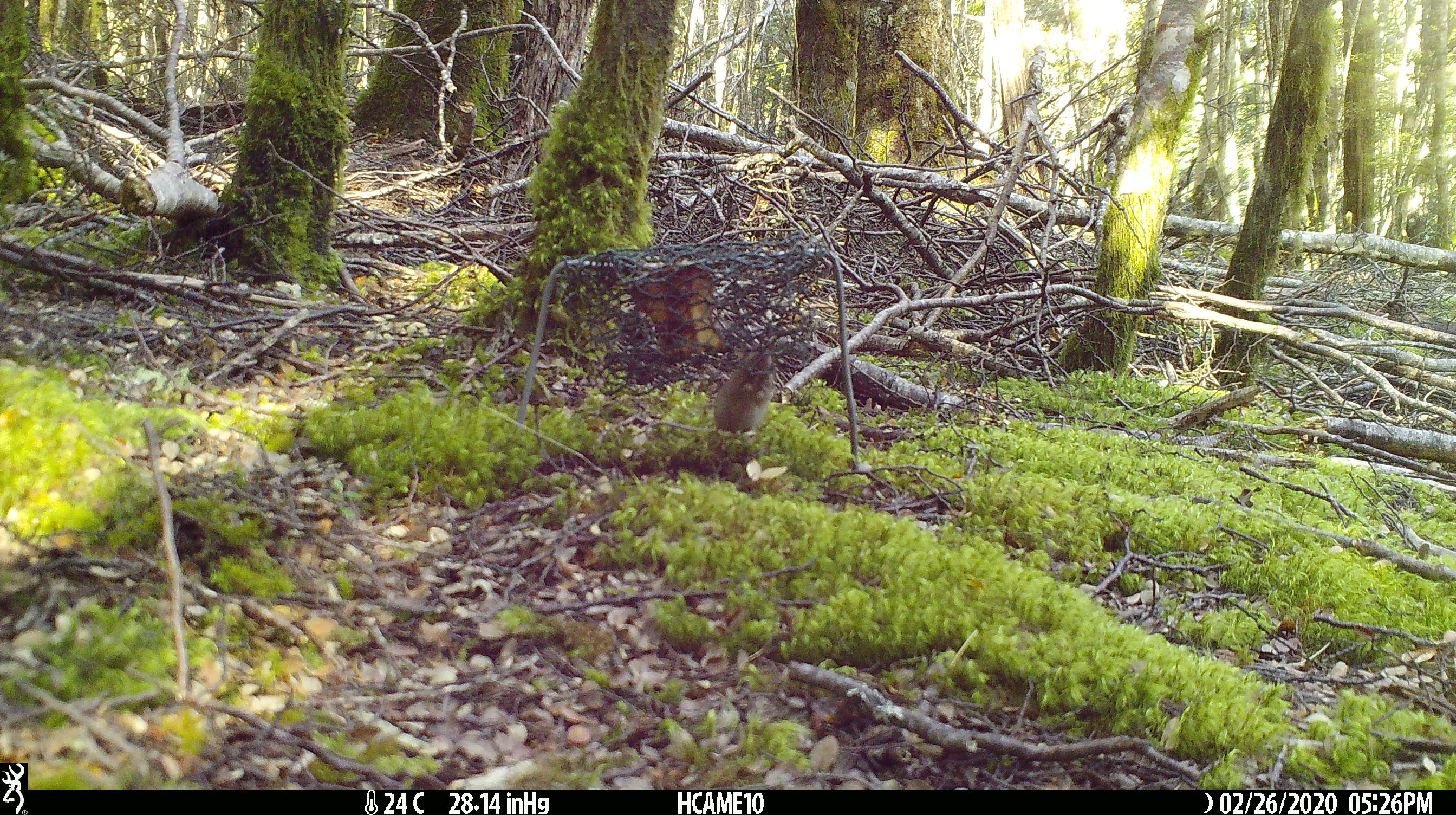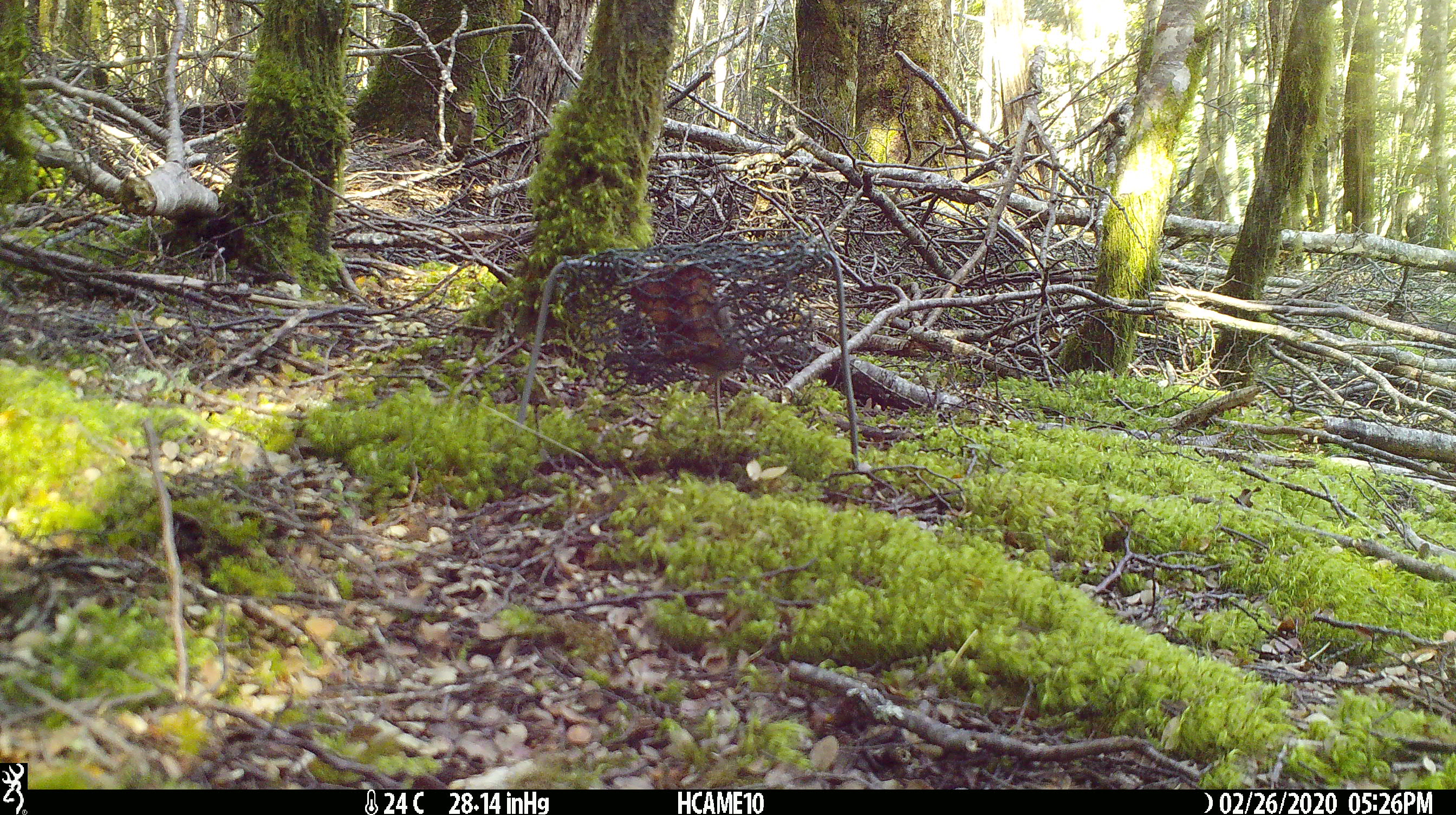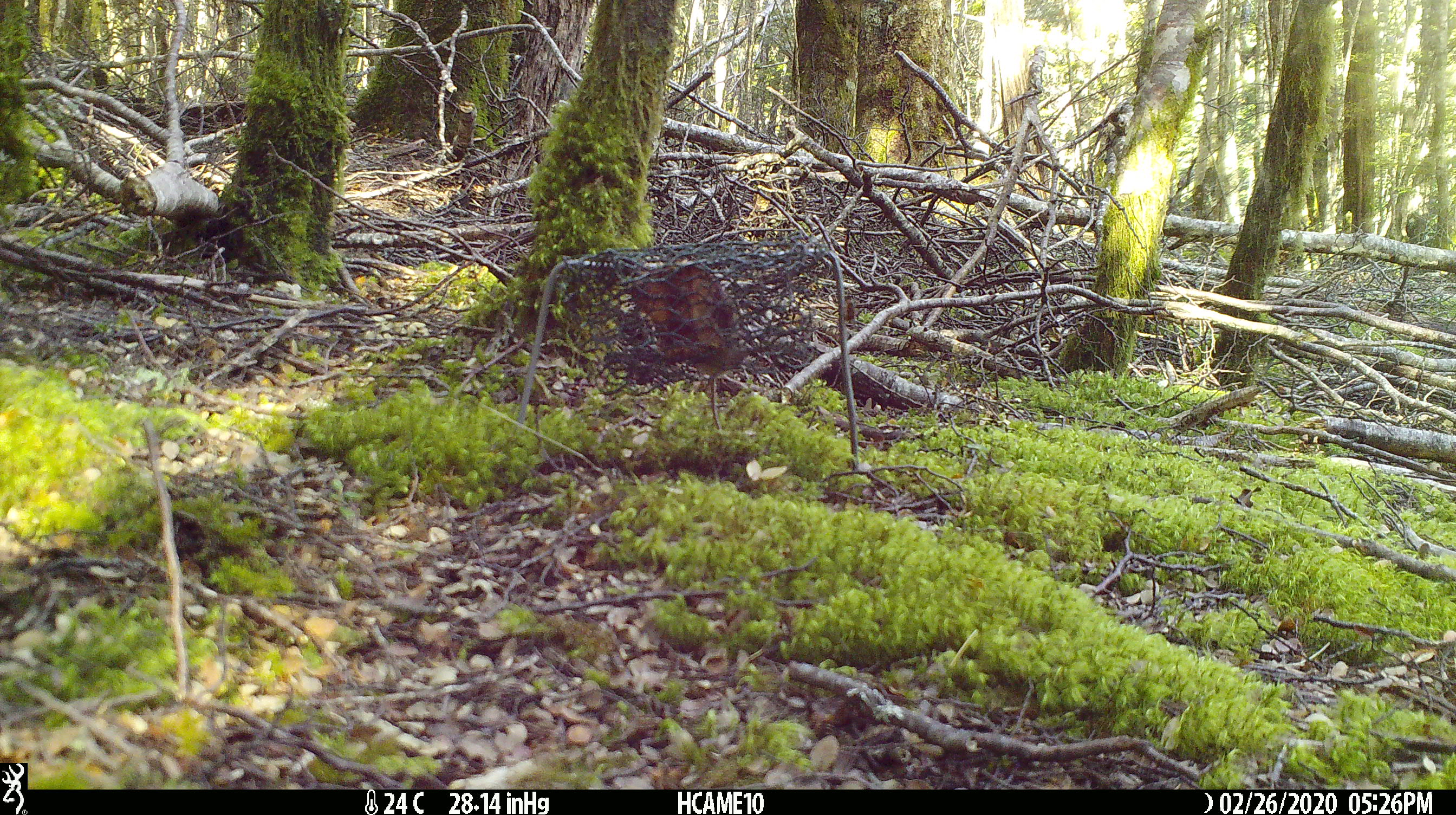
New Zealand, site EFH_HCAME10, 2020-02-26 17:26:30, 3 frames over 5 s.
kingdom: Animalia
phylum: Chordata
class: Mammalia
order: Rodentia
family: Muridae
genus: Mus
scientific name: Mus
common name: mouse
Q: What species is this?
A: Mouse (Mus).